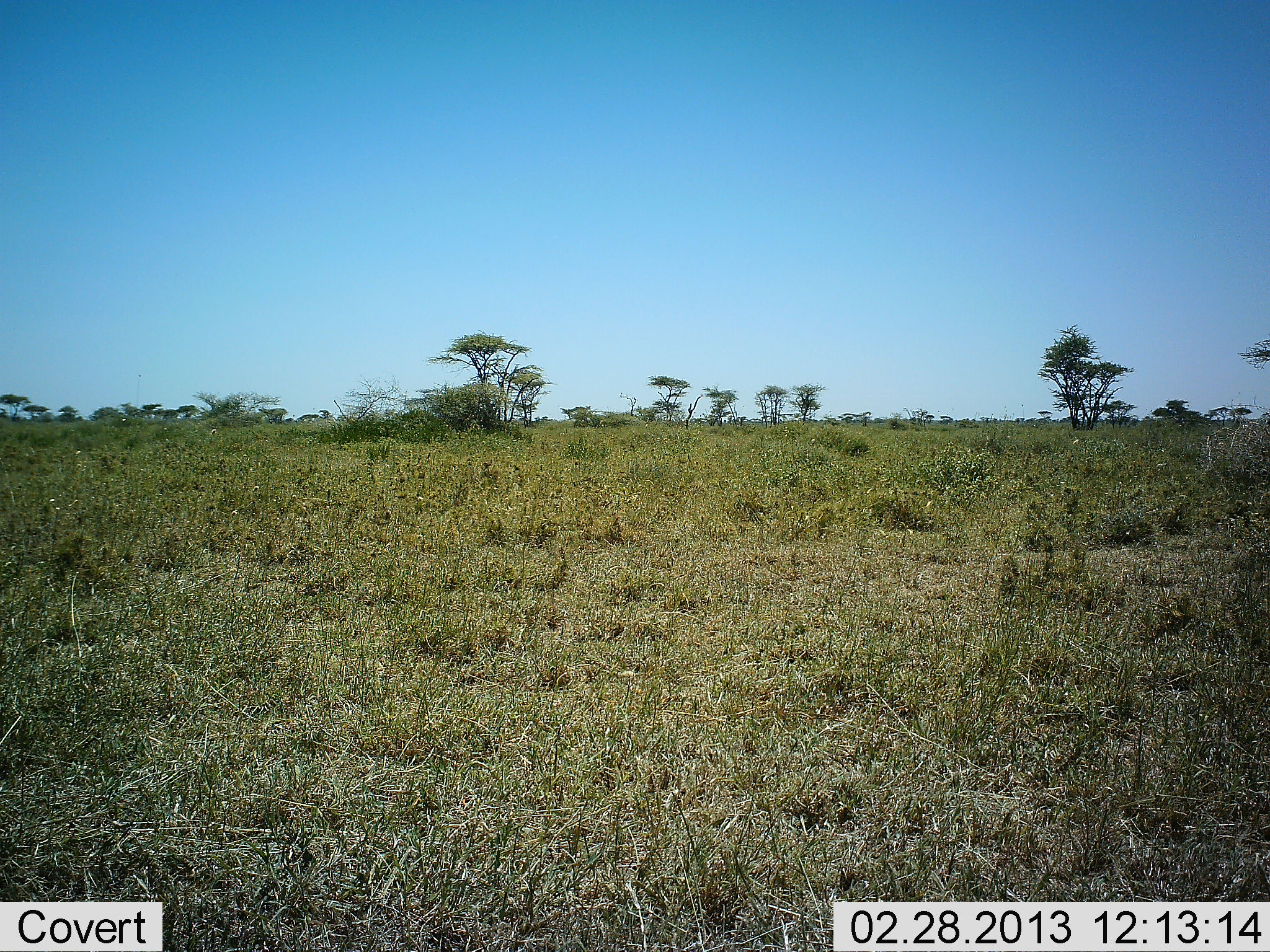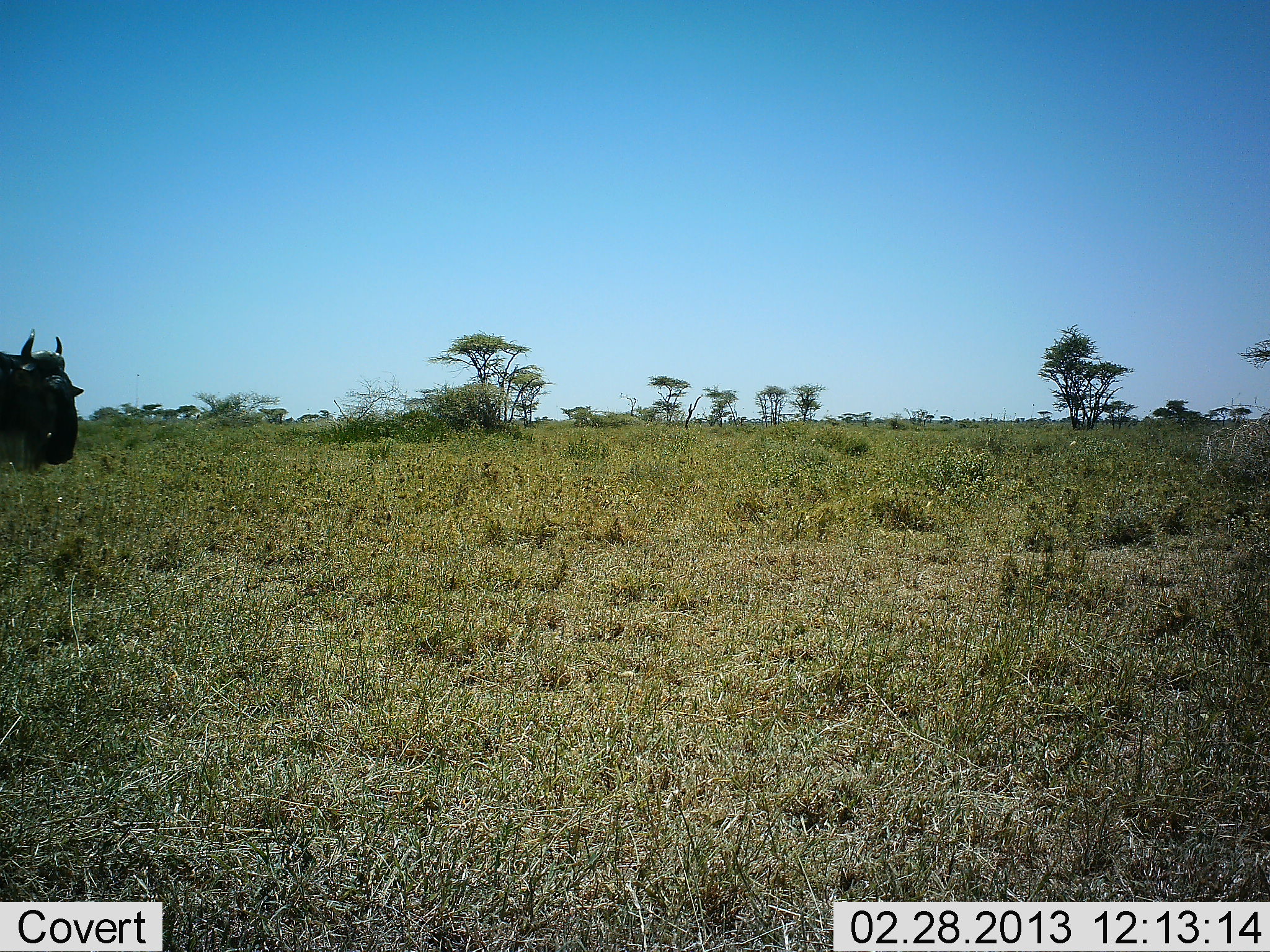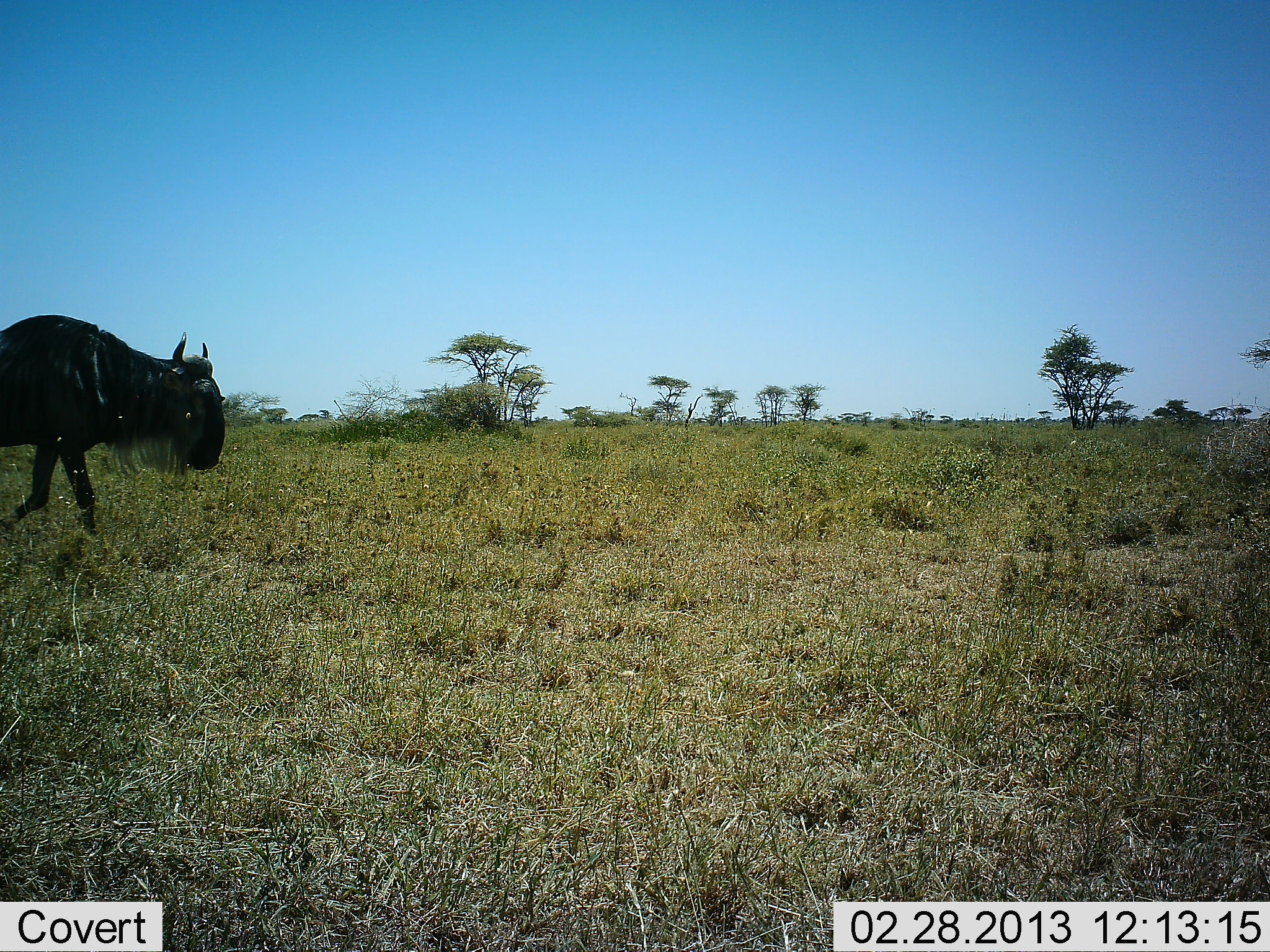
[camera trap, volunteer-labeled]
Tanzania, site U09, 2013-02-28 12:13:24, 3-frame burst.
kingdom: Animalia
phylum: Chordata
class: Mammalia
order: Artiodactyla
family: Bovidae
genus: Connochaetes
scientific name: Connochaetes taurinus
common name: blue wildebeest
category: wildebeest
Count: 1.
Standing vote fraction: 4%.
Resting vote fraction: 0%.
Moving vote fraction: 96%.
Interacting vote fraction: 0%.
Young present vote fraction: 0%.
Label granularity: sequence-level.